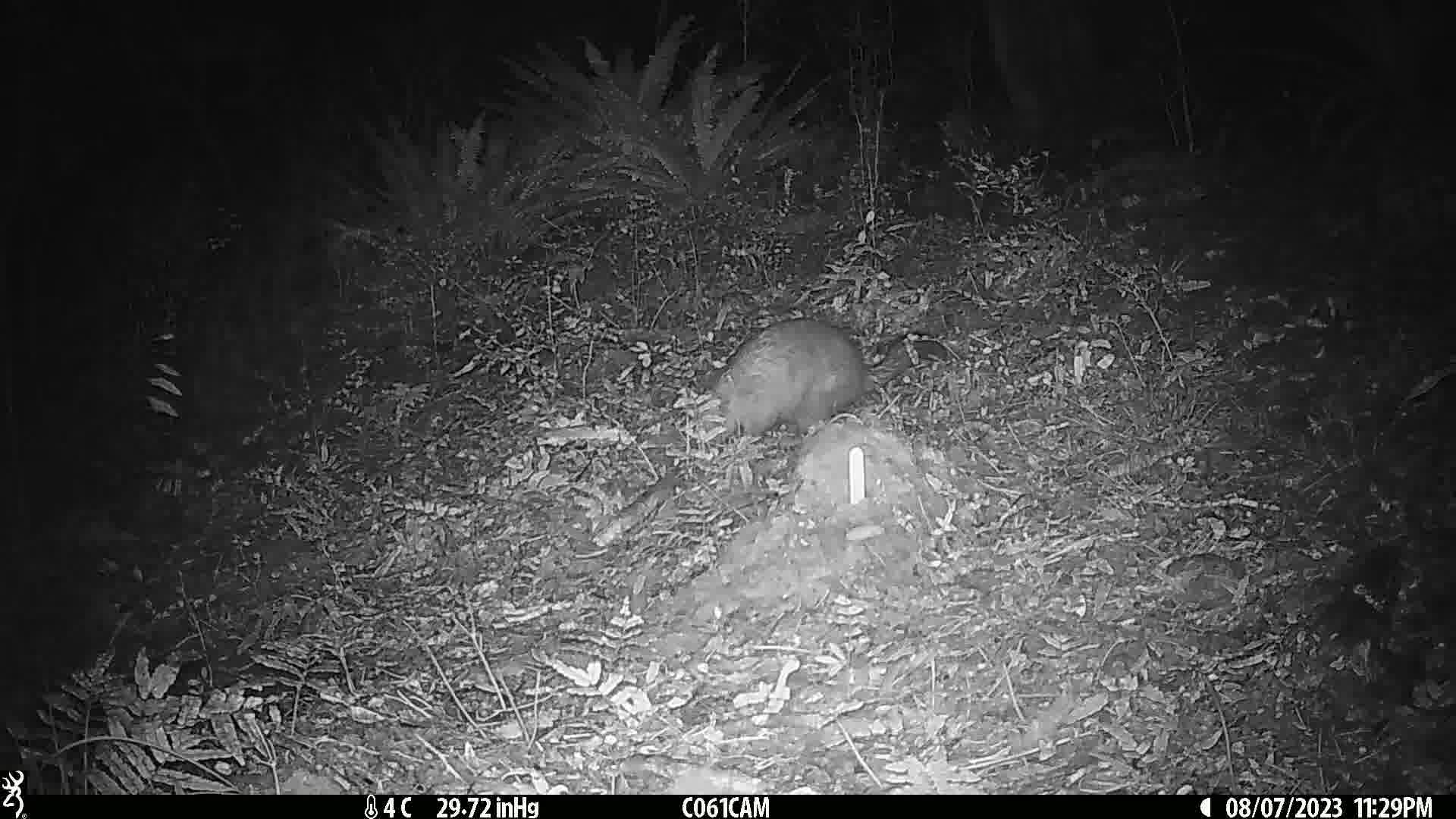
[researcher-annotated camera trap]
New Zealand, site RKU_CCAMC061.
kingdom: Animalia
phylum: Chordata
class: Mammalia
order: Diprotodontia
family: Phalangeridae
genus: Trichosurus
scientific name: Trichosurus vulpecula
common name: common brushtail possum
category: possum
Possum (common brushtail possum) (Trichosurus vulpecula).